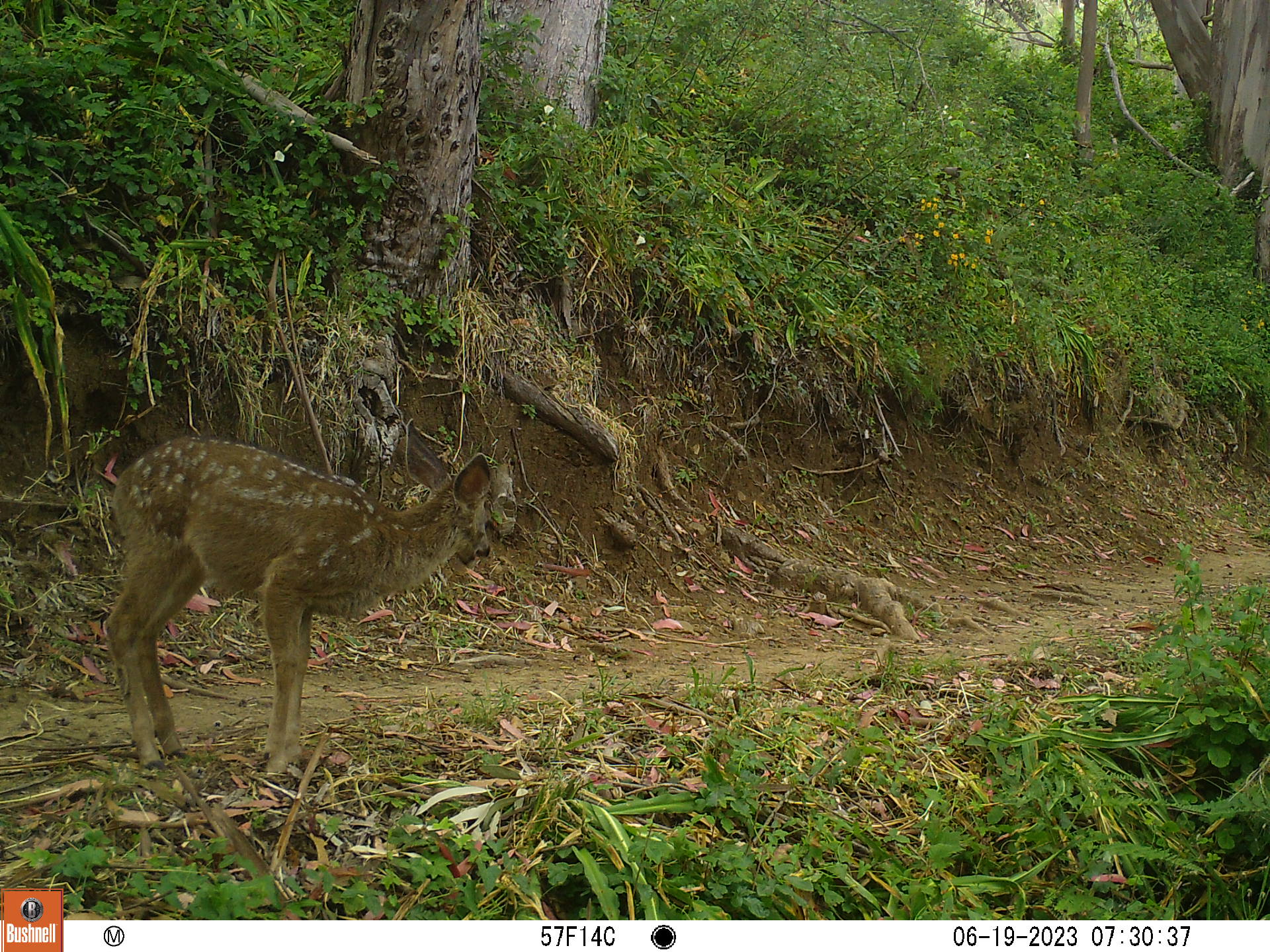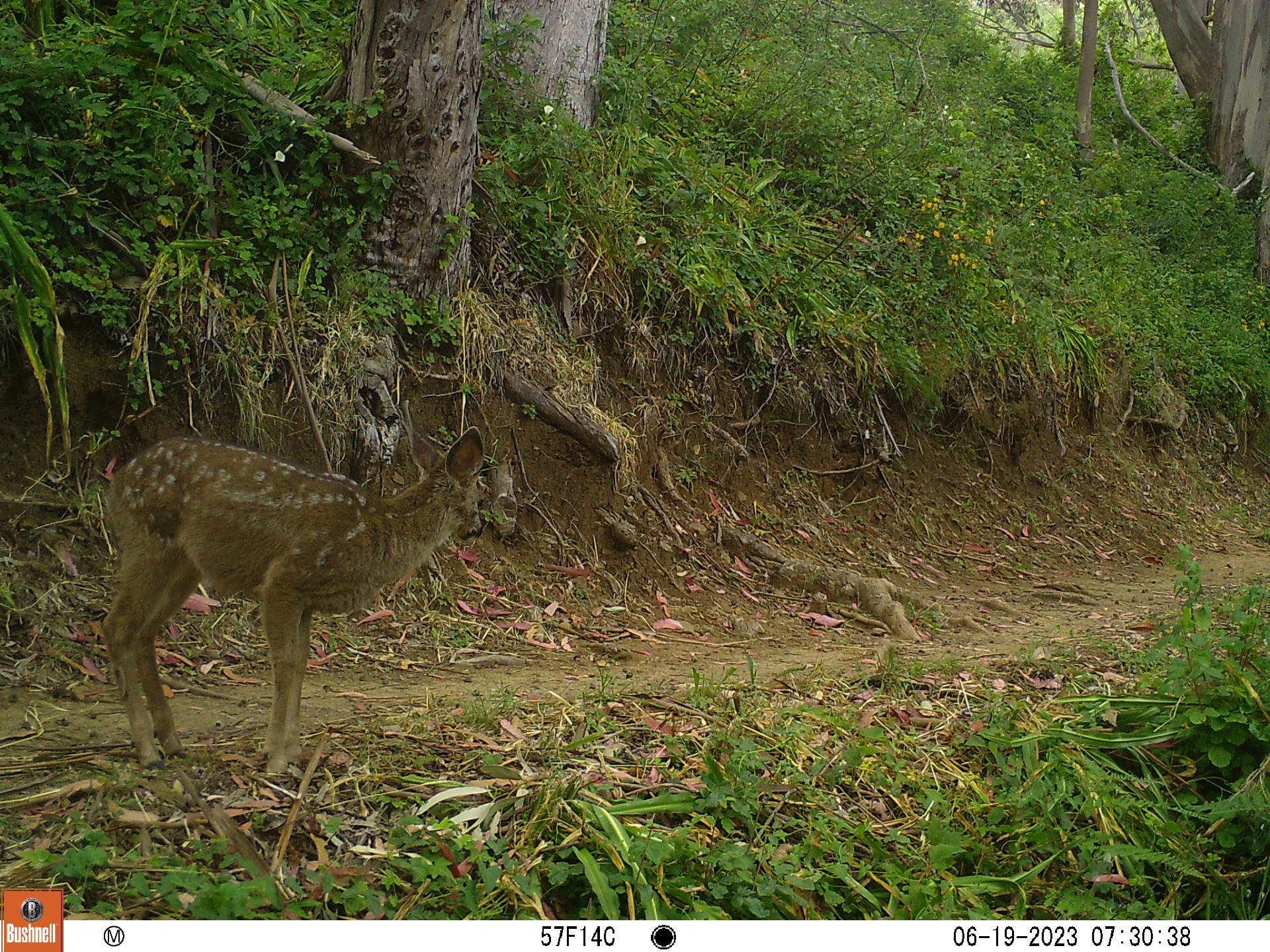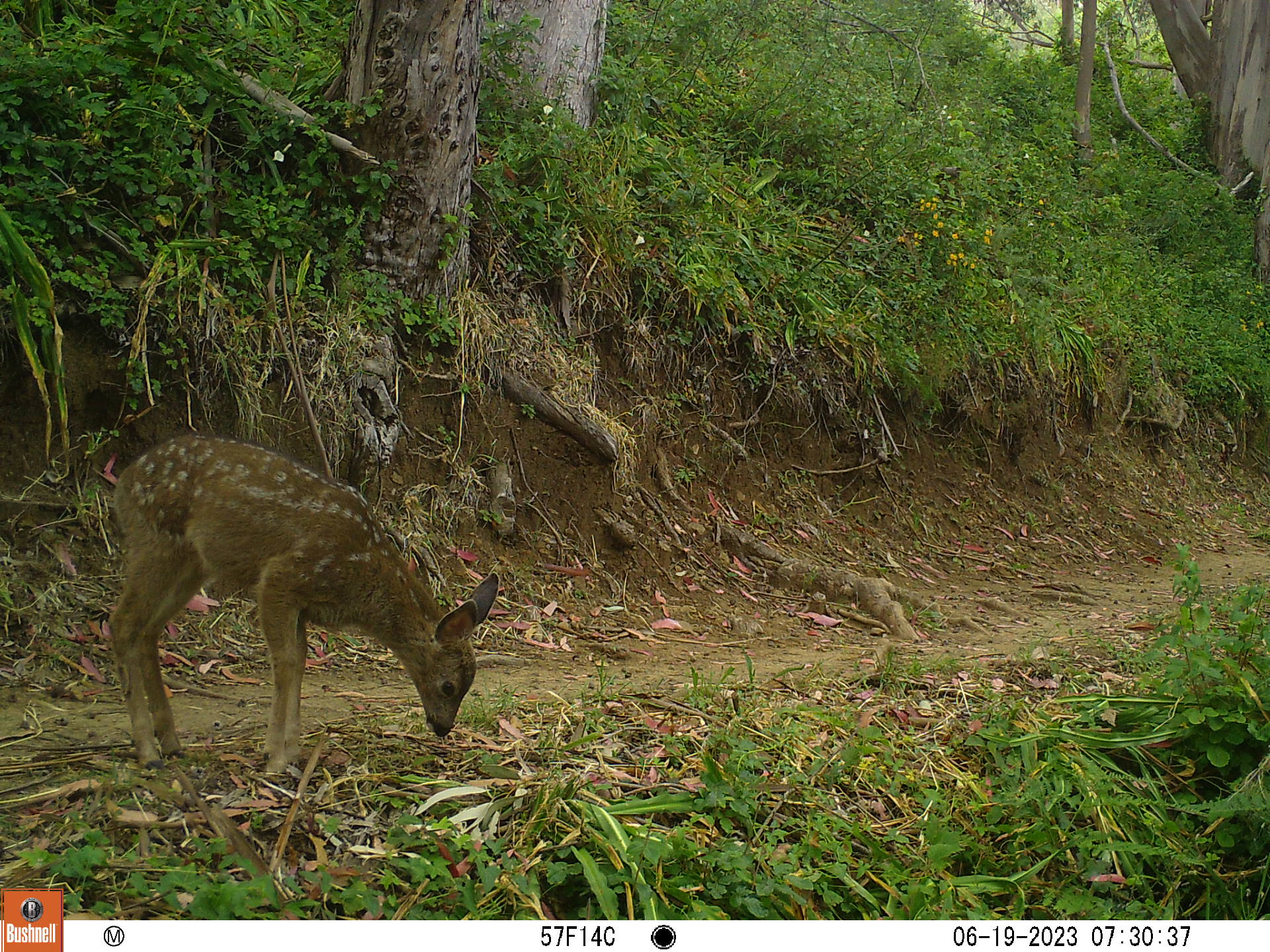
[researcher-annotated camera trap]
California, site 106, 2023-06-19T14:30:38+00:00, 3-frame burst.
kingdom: Animalia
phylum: Chordata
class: Mammalia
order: Artiodactyla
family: Cervidae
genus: Odocoileus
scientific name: Odocoileus hemionus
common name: mule deer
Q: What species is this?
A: Mule deer (Odocoileus hemionus).